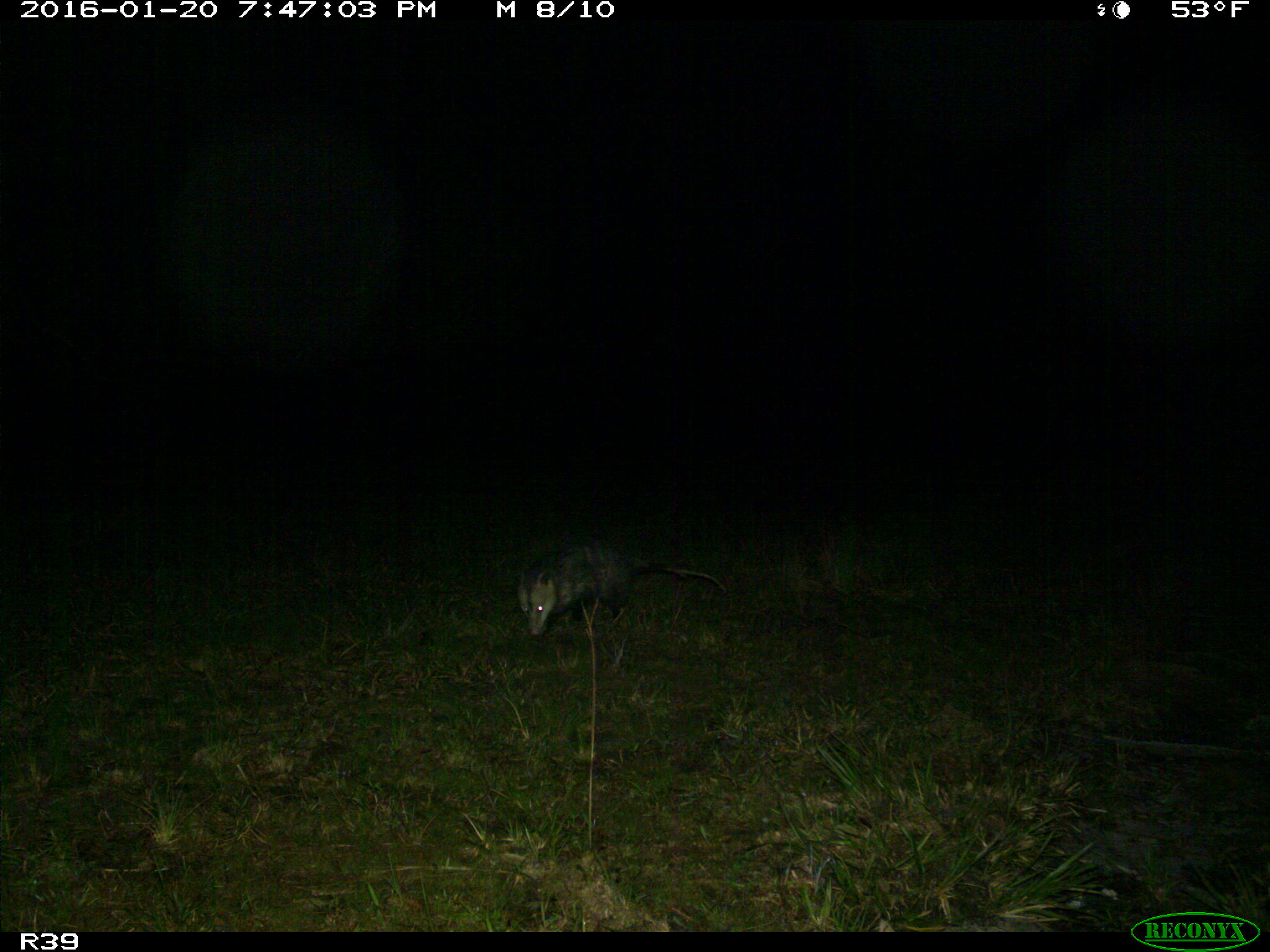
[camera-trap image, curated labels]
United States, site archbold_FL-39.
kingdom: Animalia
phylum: Chordata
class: Mammalia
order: Didelphimorphia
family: Didelphidae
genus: Didelphis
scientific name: Didelphis virginiana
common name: virginia opossum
Didelphis virginiana (virginia opossum).